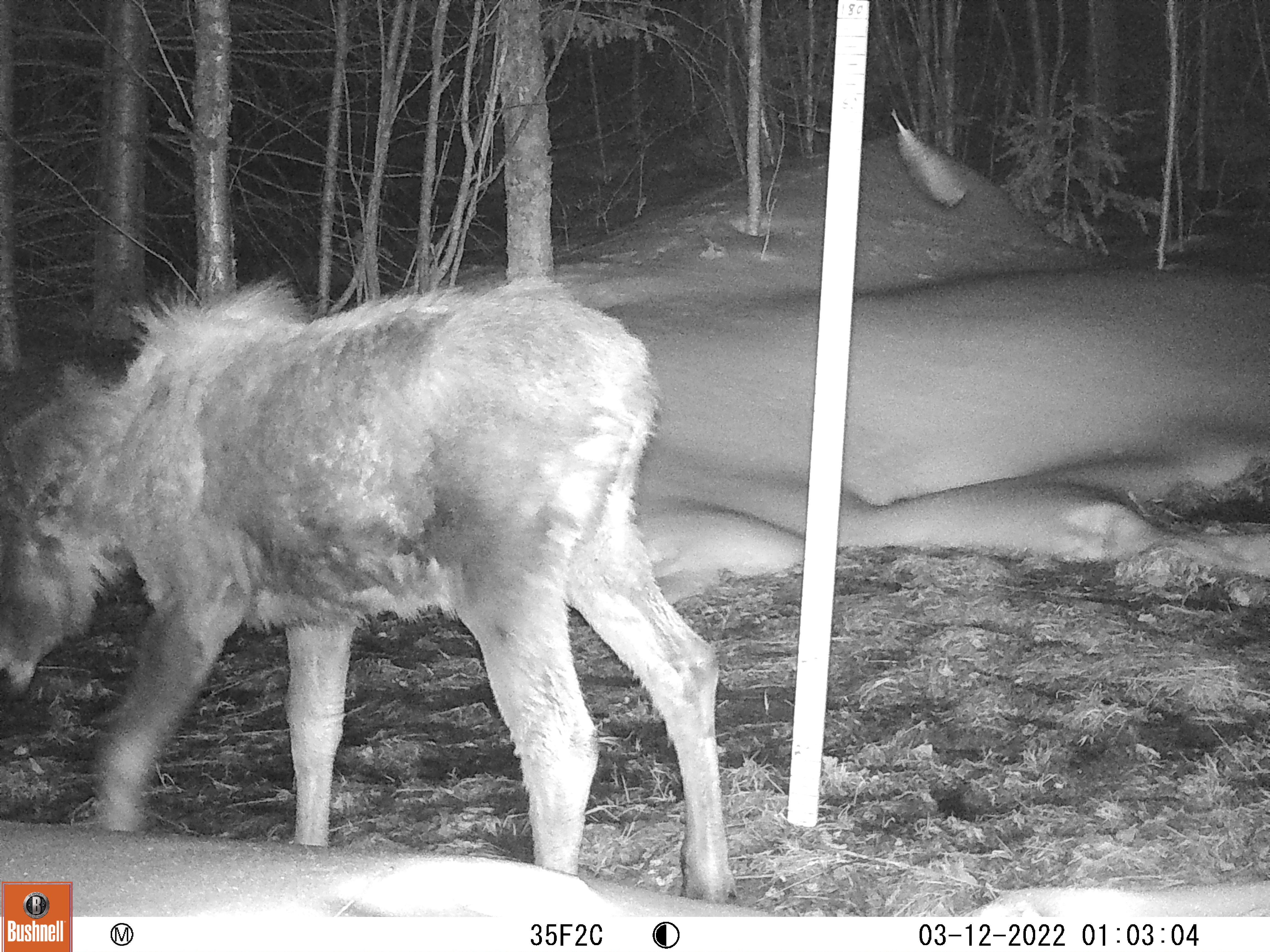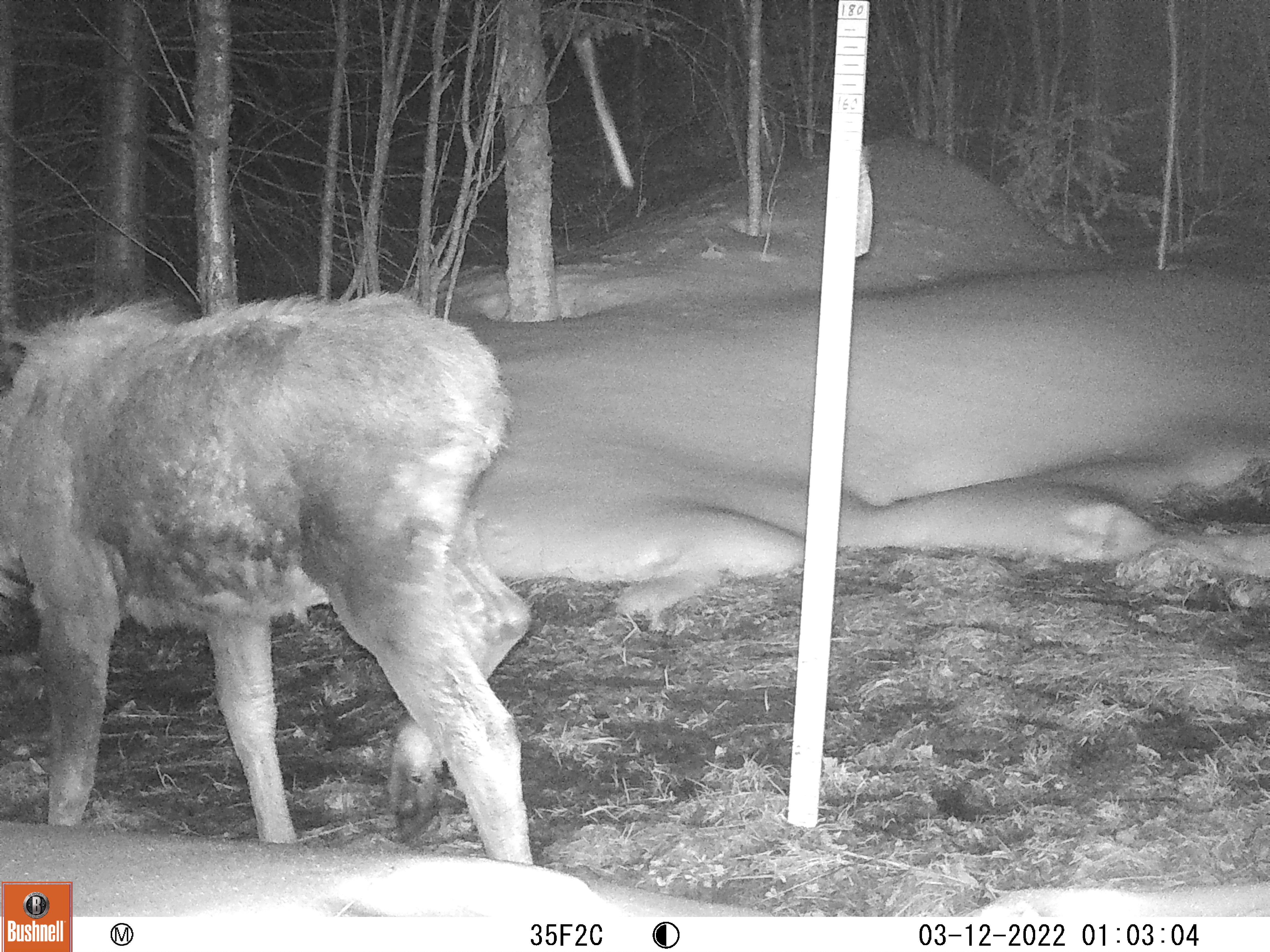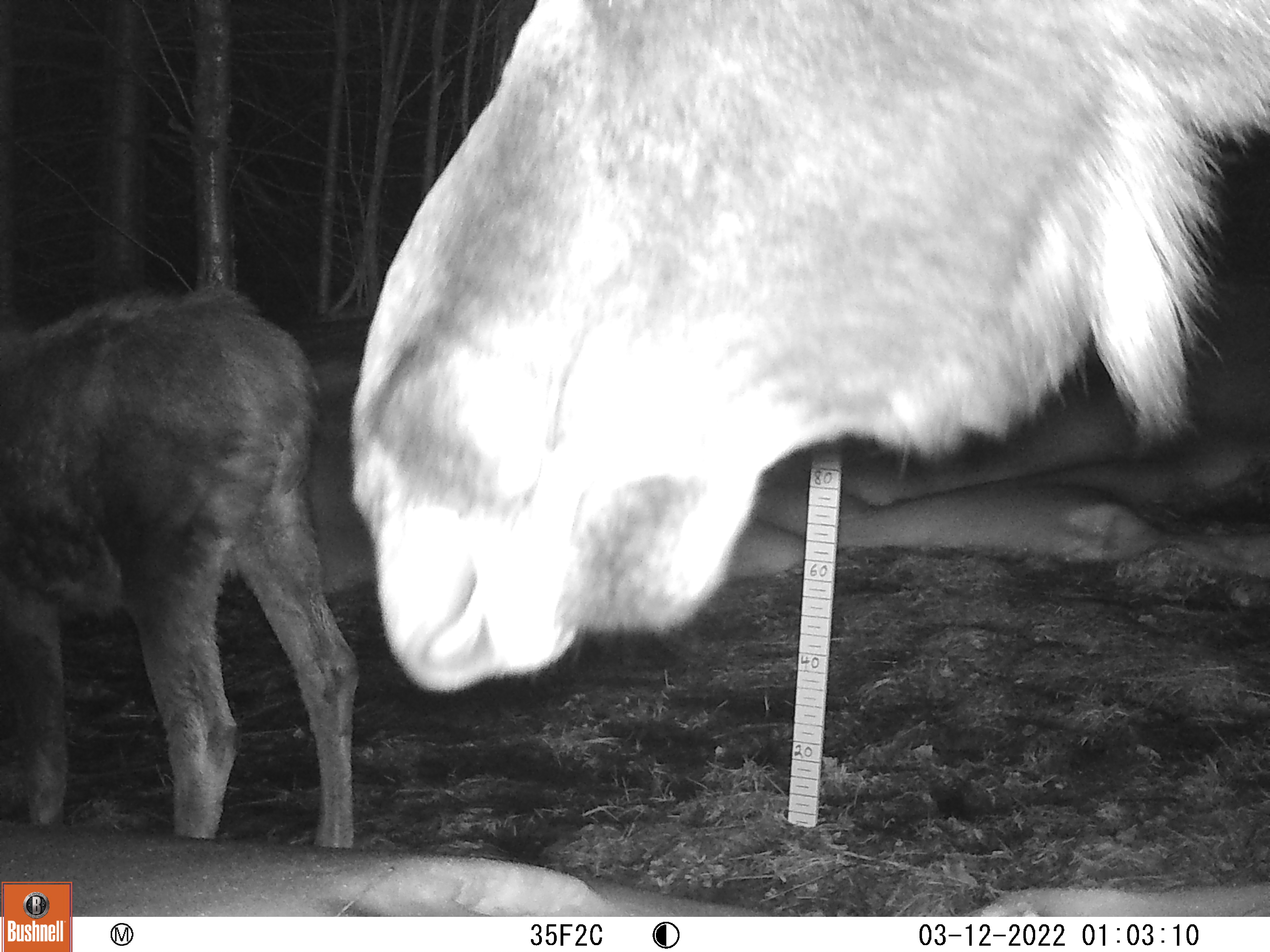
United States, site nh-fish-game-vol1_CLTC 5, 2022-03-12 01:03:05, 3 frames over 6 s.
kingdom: Animalia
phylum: Chordata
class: Mammalia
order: Artiodactyla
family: Cervidae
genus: Alces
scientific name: Alces alces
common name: moose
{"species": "moose (Alces alces)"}